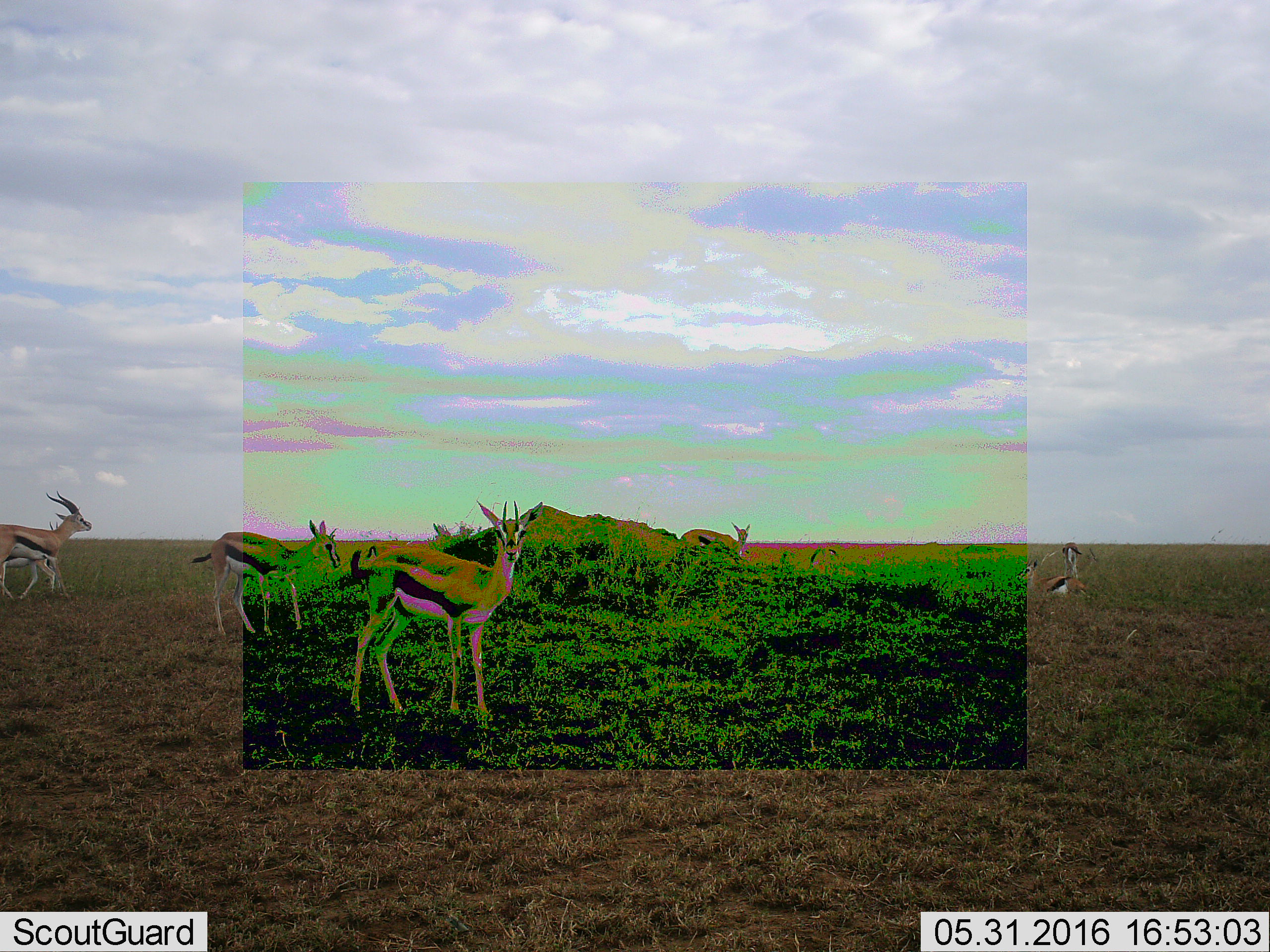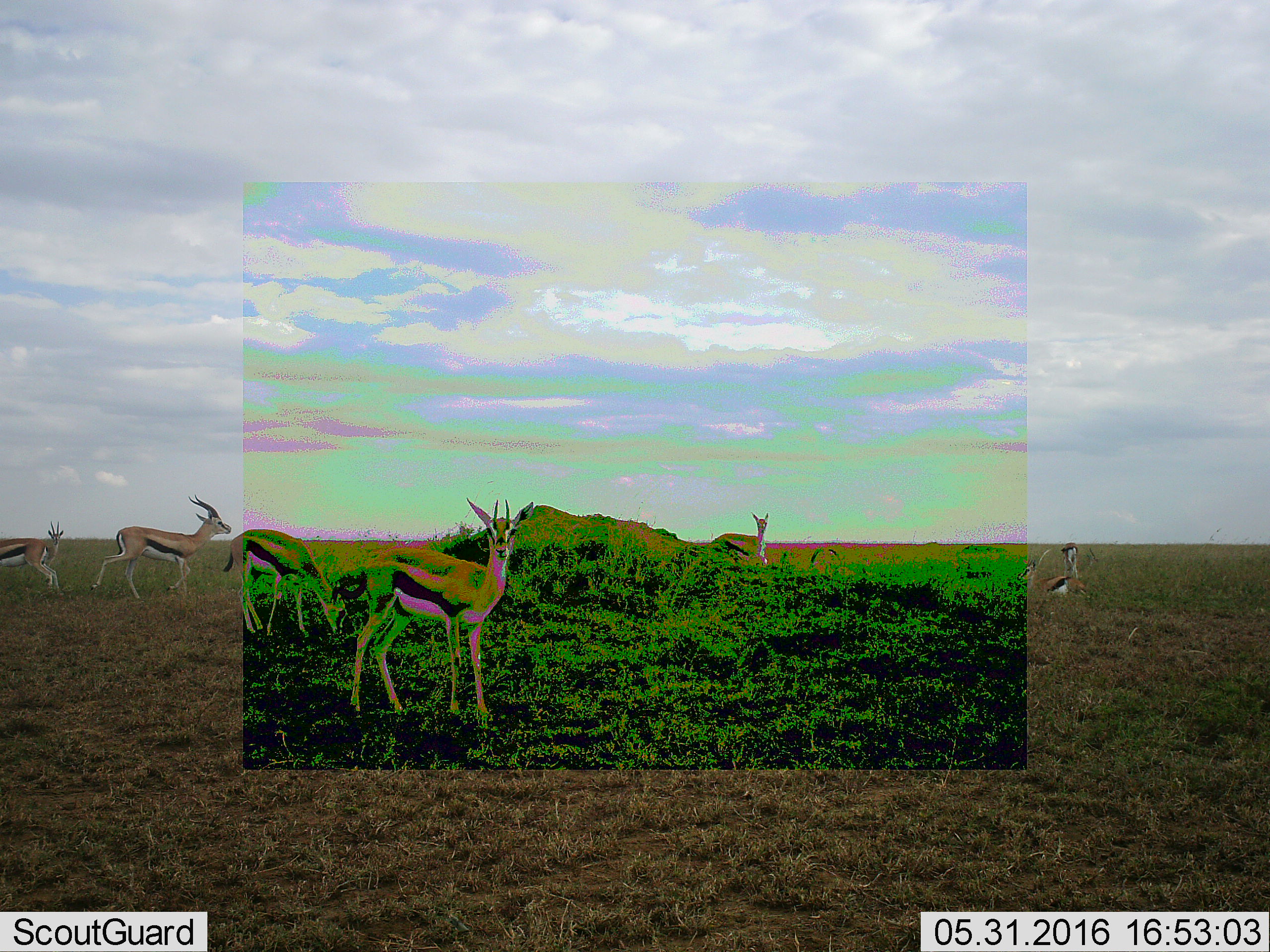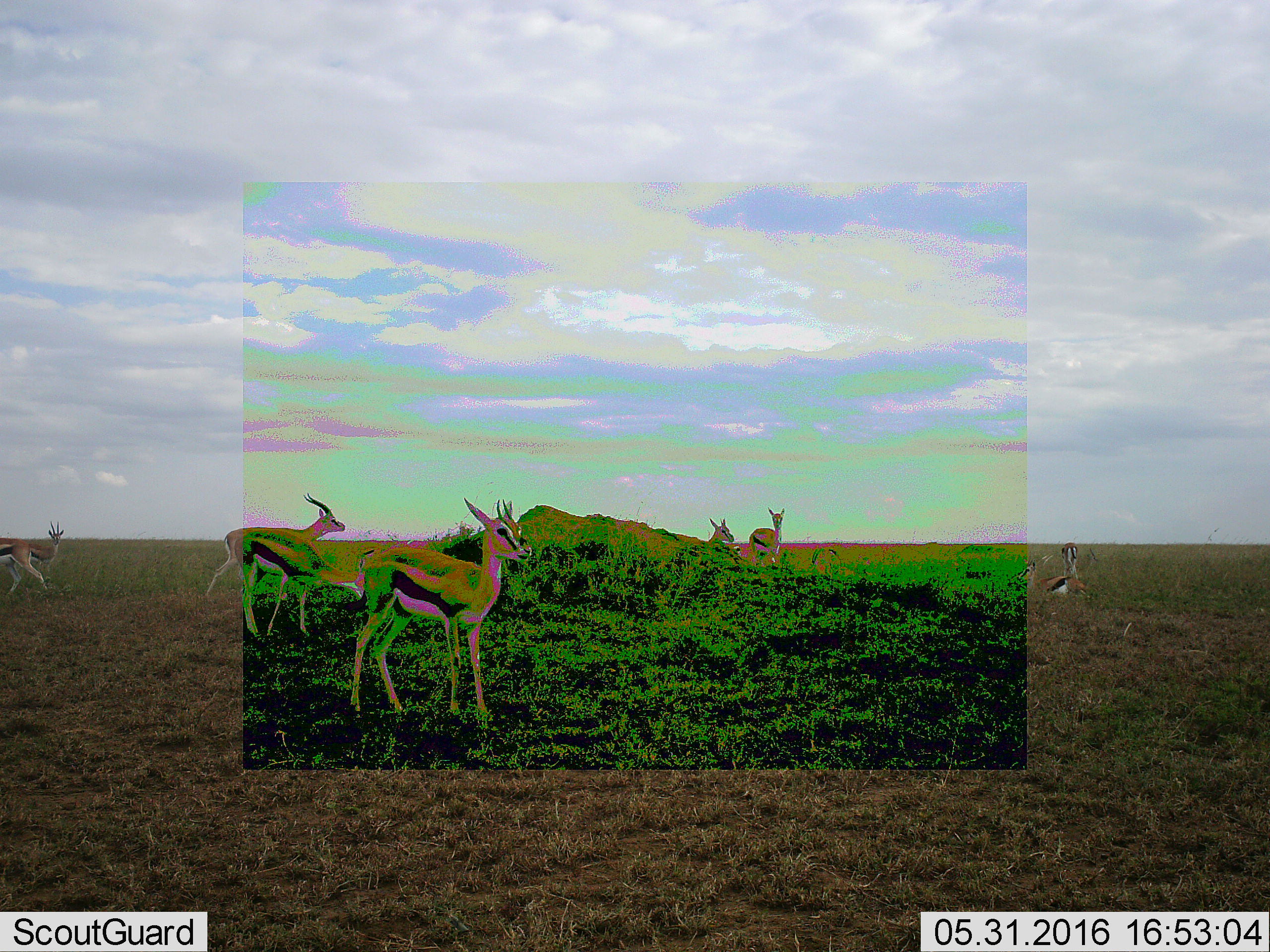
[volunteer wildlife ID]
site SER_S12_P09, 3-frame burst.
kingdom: Animalia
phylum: Chordata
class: Mammalia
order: Artiodactyla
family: Bovidae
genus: Eudorcas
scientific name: Eudorcas thomsonii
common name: thomson's gazelle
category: gazellethomsons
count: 9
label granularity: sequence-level